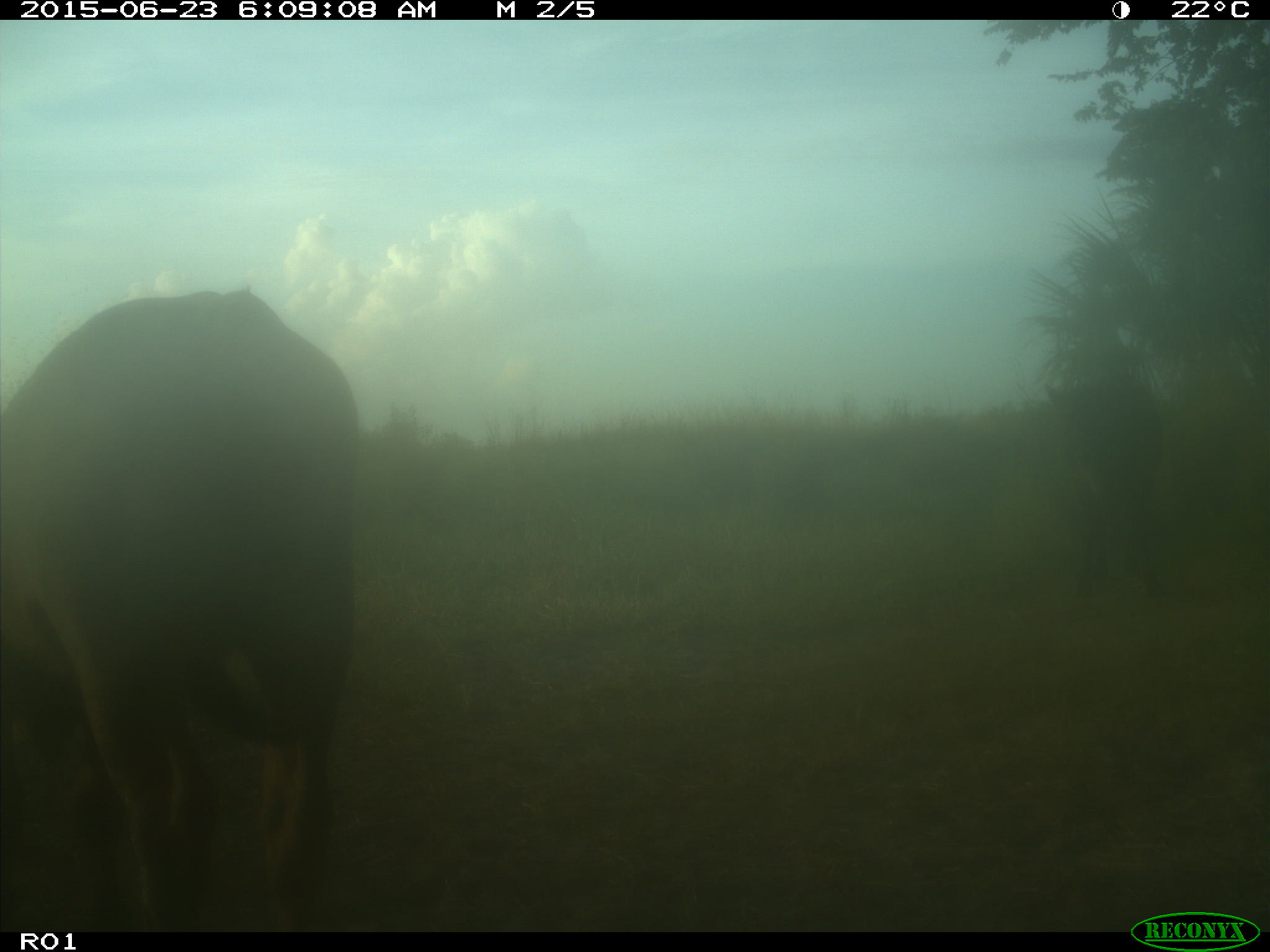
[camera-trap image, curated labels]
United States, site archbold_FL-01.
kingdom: Animalia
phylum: Chordata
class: Mammalia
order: Artiodactyla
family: Bovidae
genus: Bos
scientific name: Bos taurus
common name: domestic cow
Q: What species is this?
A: Bos taurus (domestic cow).